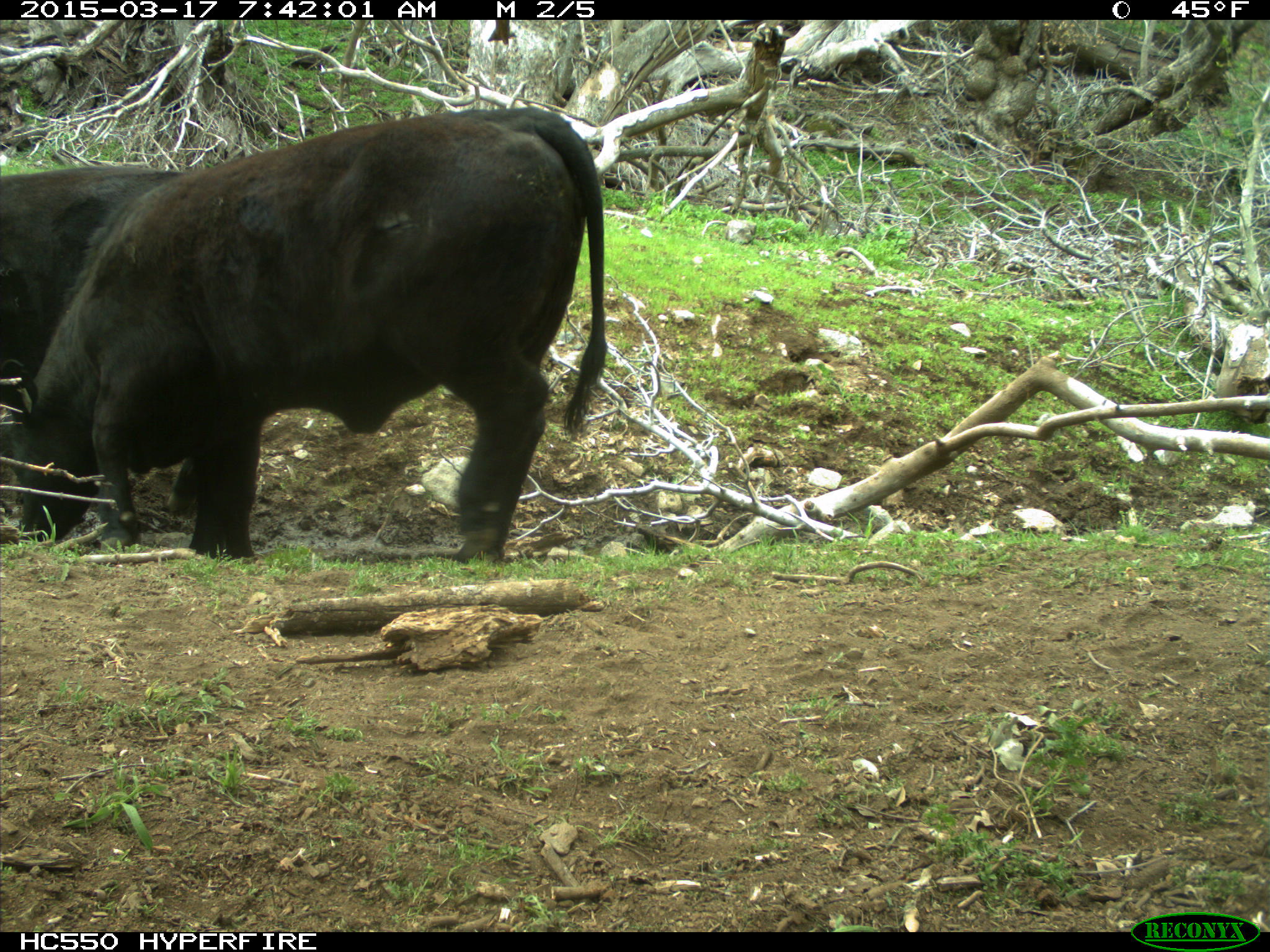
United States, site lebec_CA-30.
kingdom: Animalia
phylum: Chordata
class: Mammalia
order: Artiodactyla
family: Bovidae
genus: Bos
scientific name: Bos taurus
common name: domestic cow